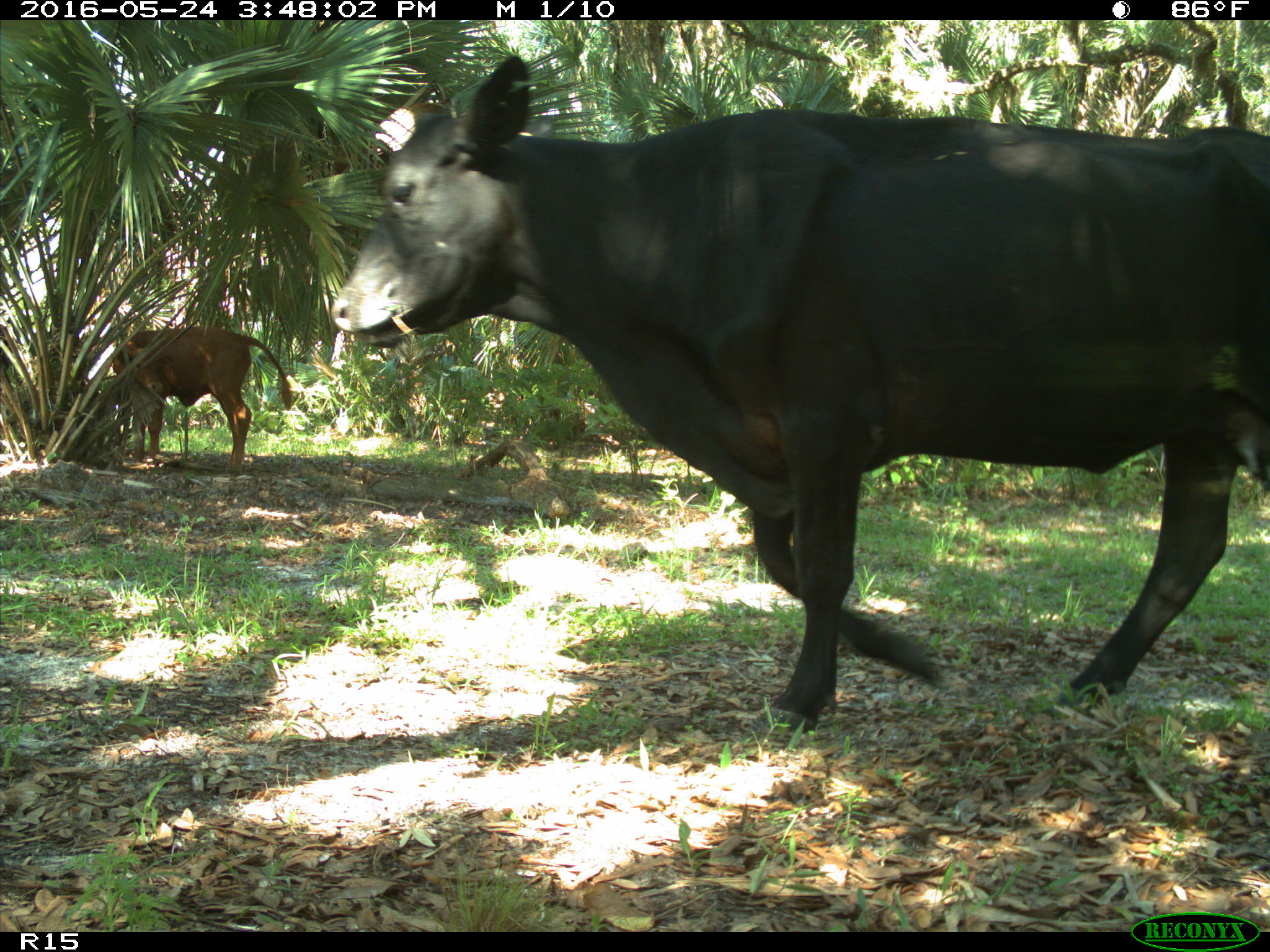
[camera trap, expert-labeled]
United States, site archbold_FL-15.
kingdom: Animalia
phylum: Chordata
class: Mammalia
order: Artiodactyla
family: Bovidae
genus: Bos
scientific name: Bos taurus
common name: domestic cow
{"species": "Bos taurus (domestic cow)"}